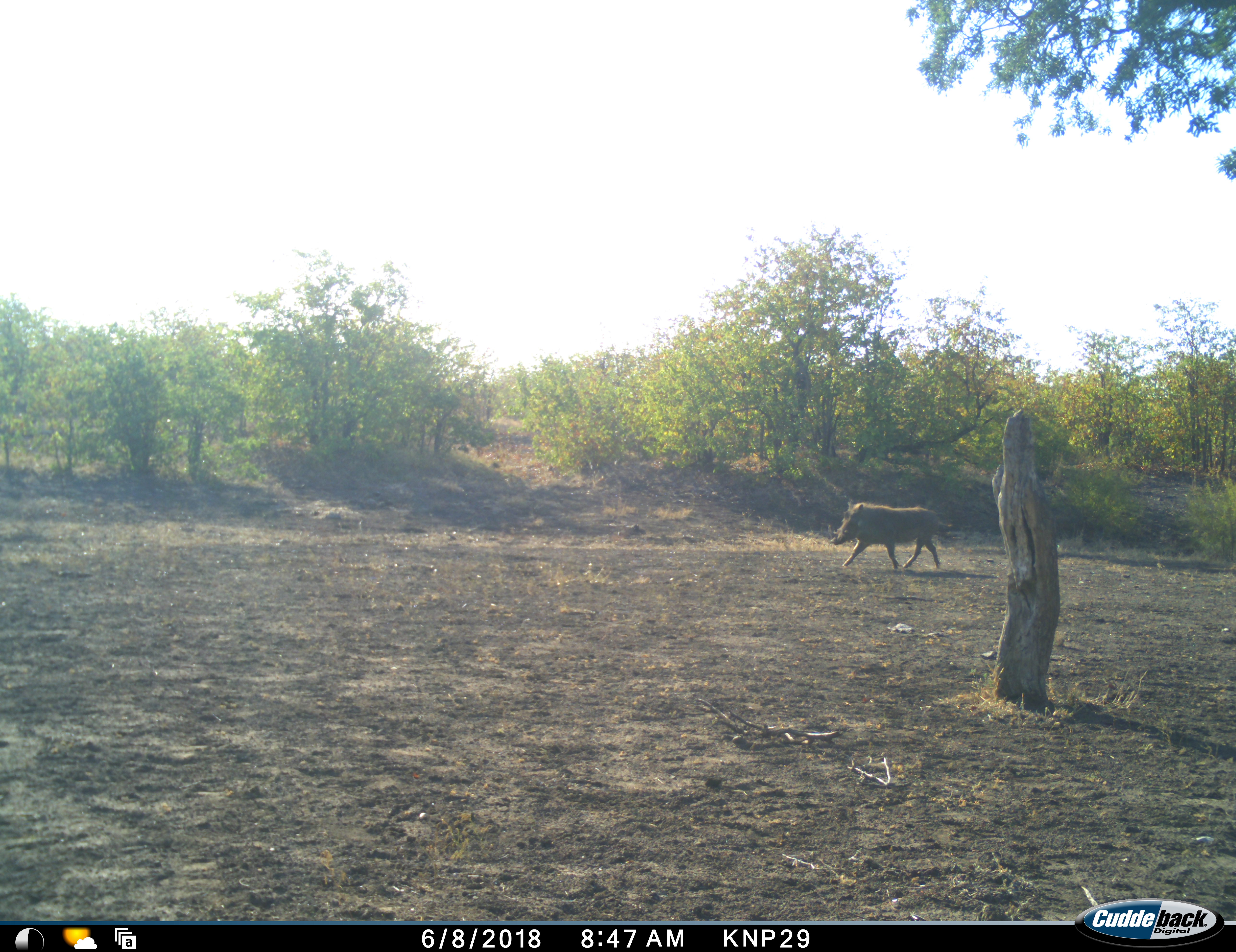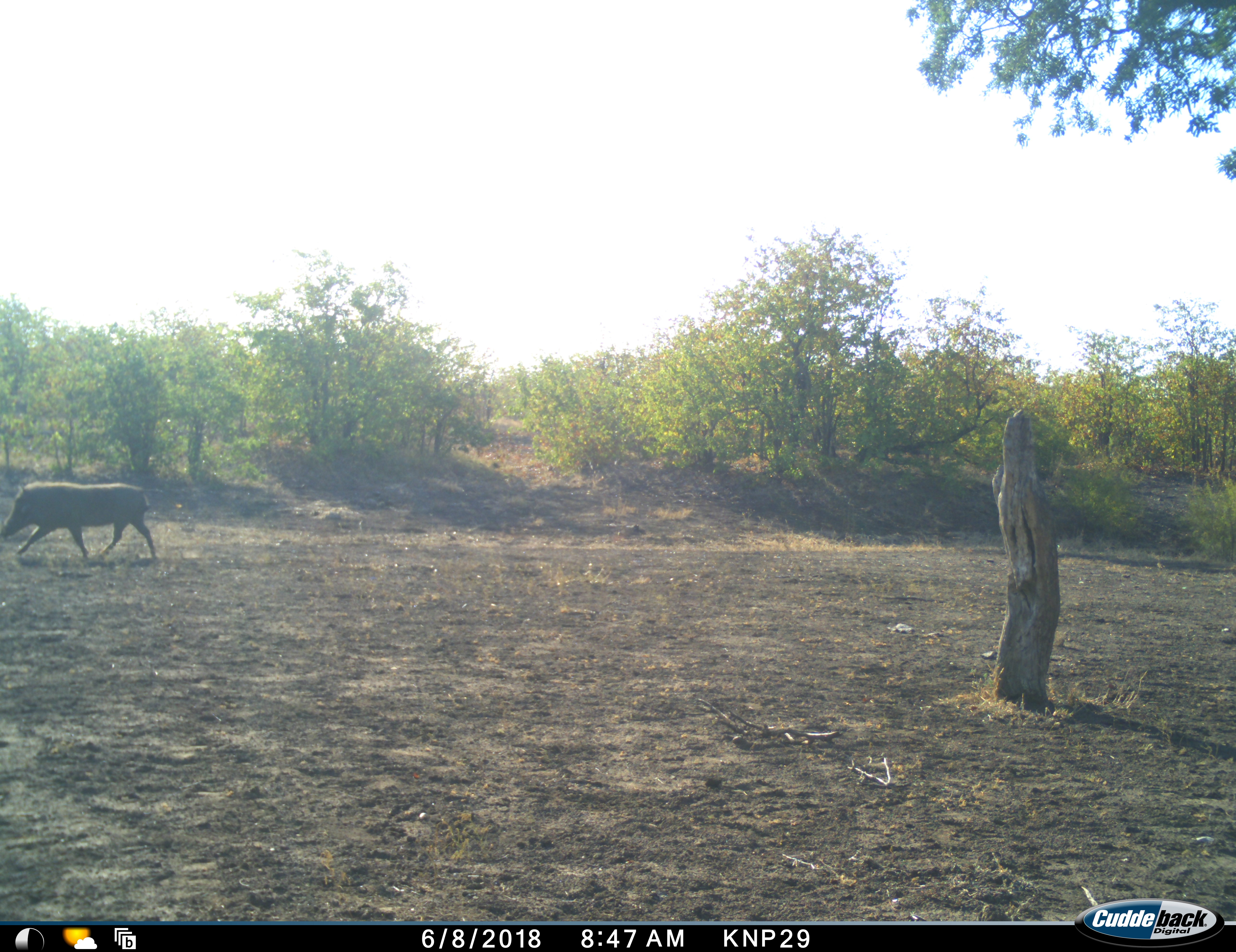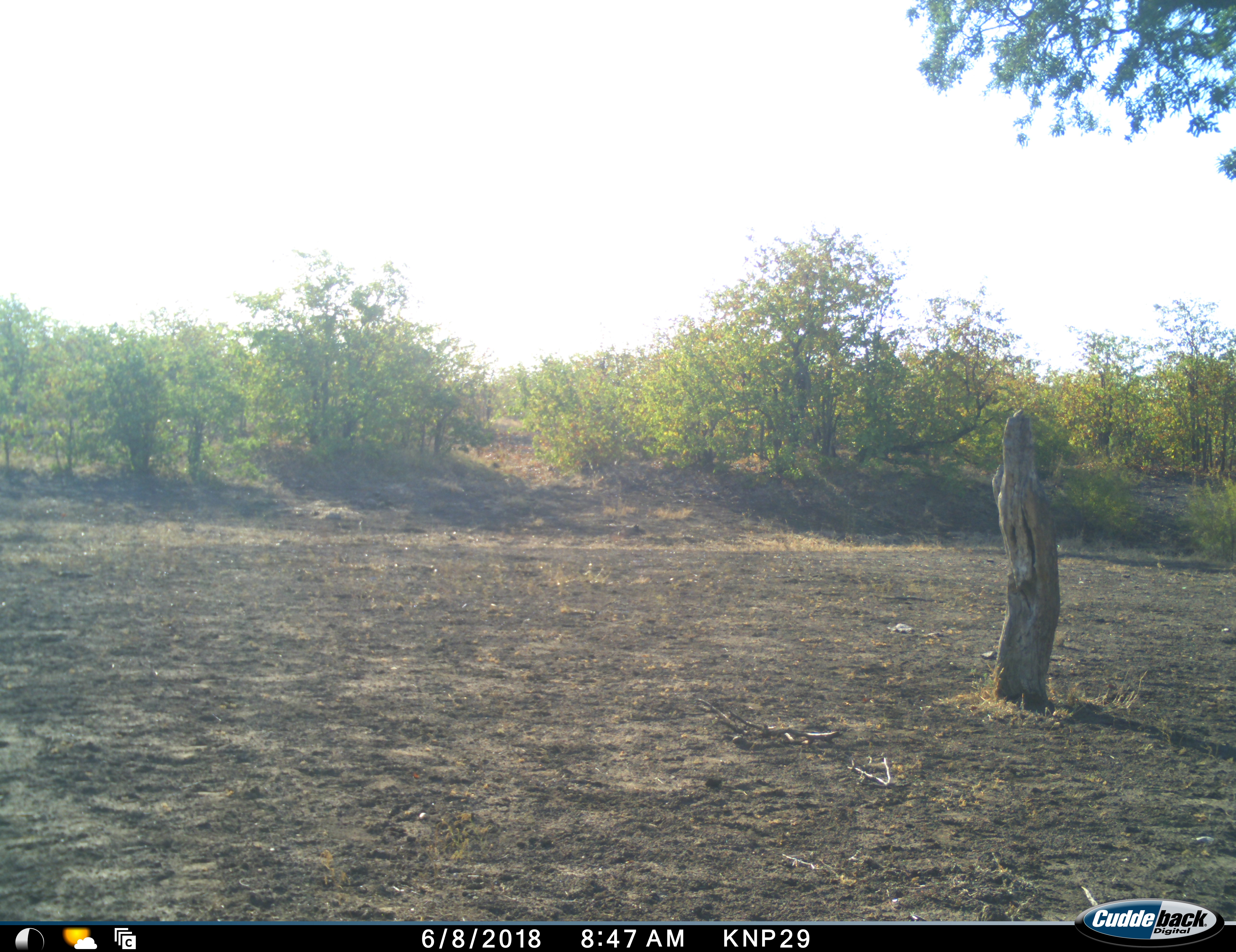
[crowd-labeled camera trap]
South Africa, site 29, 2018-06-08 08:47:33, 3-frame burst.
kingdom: Animalia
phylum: Chordata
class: Mammalia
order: Artiodactyla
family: Suidae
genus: Phacochoerus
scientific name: Phacochoerus africanus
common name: warthog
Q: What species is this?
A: Warthog (Phacochoerus africanus).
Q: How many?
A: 1.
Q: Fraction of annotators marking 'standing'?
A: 0%.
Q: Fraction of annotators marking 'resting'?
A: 0%.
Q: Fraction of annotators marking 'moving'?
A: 100%.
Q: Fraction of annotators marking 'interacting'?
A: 0%.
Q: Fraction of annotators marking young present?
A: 0%.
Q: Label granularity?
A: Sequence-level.